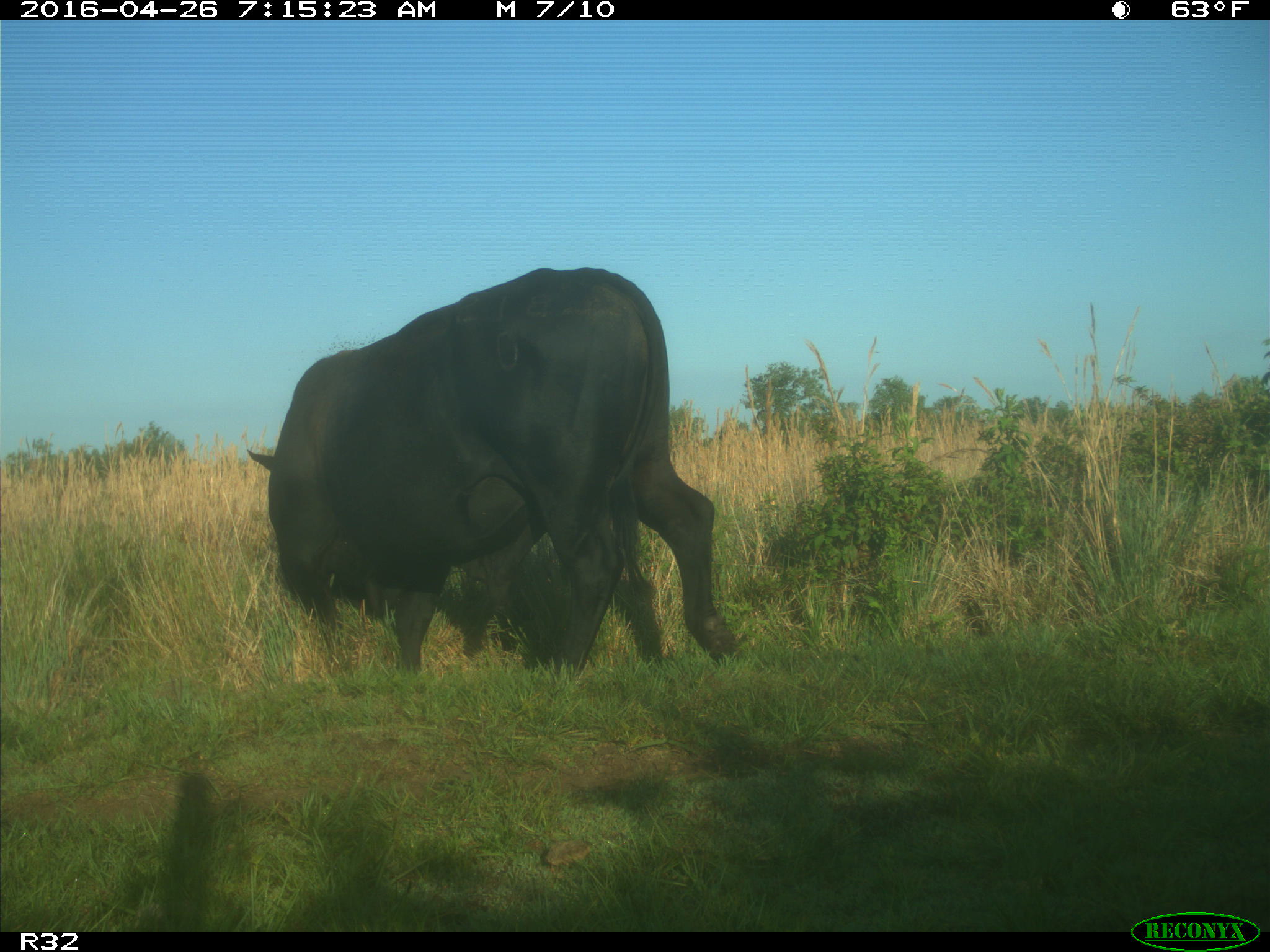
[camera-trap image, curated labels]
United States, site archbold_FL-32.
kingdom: Animalia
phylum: Chordata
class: Mammalia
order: Artiodactyla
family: Bovidae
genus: Bos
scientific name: Bos taurus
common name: domestic cow